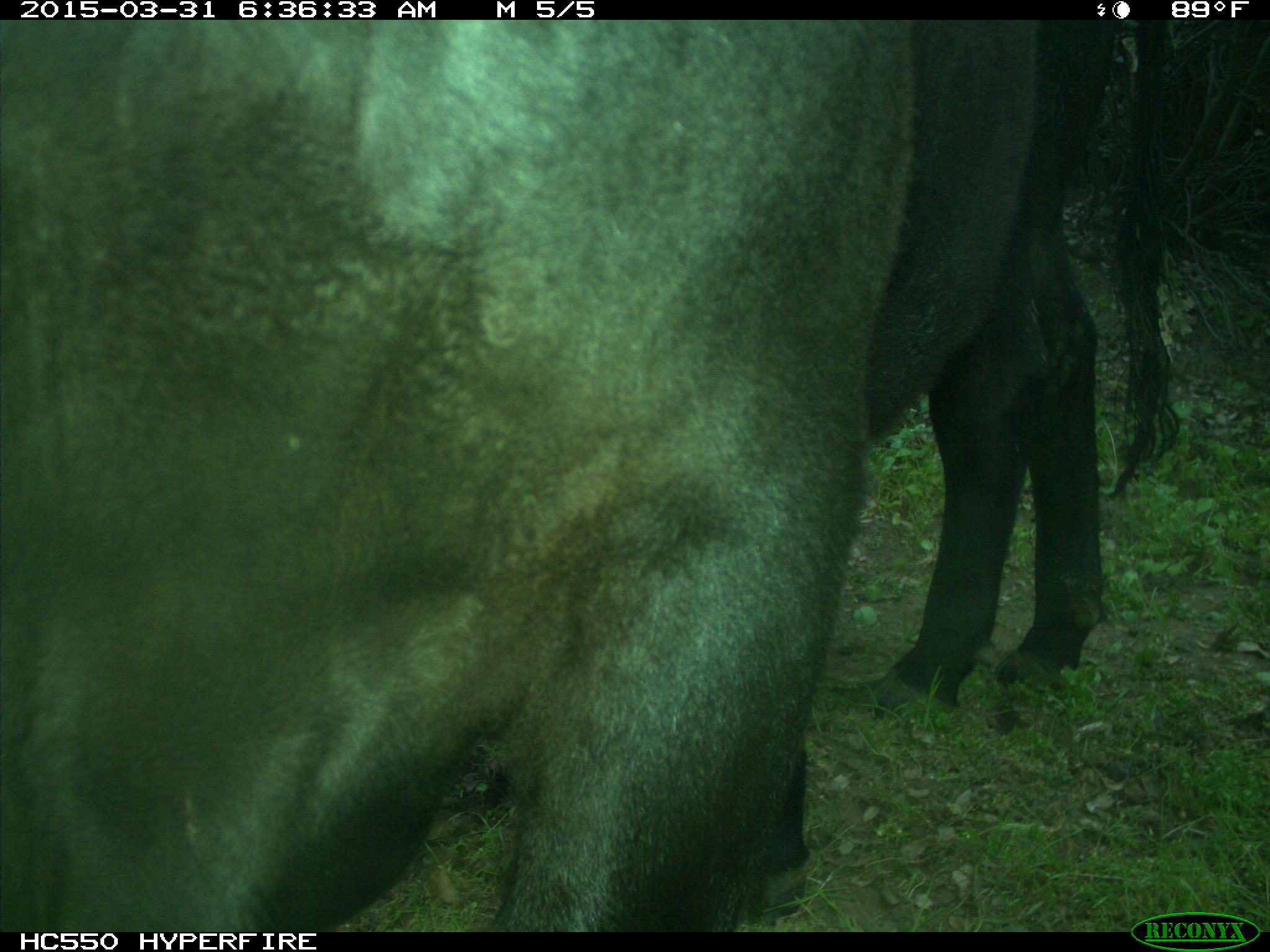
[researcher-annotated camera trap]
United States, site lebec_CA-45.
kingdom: Animalia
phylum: Chordata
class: Mammalia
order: Artiodactyla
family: Bovidae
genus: Bos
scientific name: Bos taurus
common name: domestic cow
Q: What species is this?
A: Bos taurus (domestic cow).